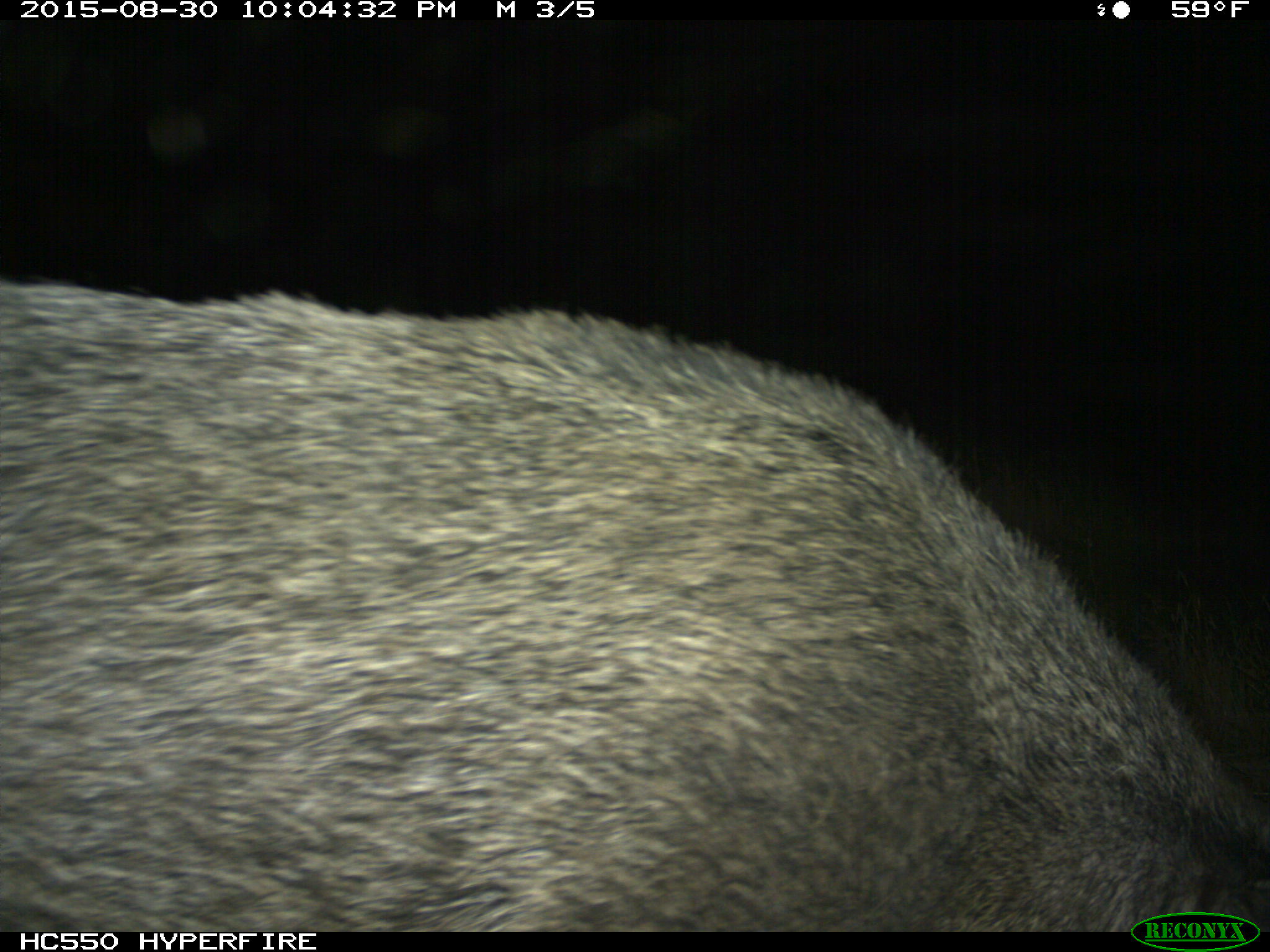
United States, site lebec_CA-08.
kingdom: Animalia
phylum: Chordata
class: Mammalia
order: Artiodactyla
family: Suidae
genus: Sus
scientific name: Sus scrofa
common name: wild boar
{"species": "Sus scrofa (wild boar)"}